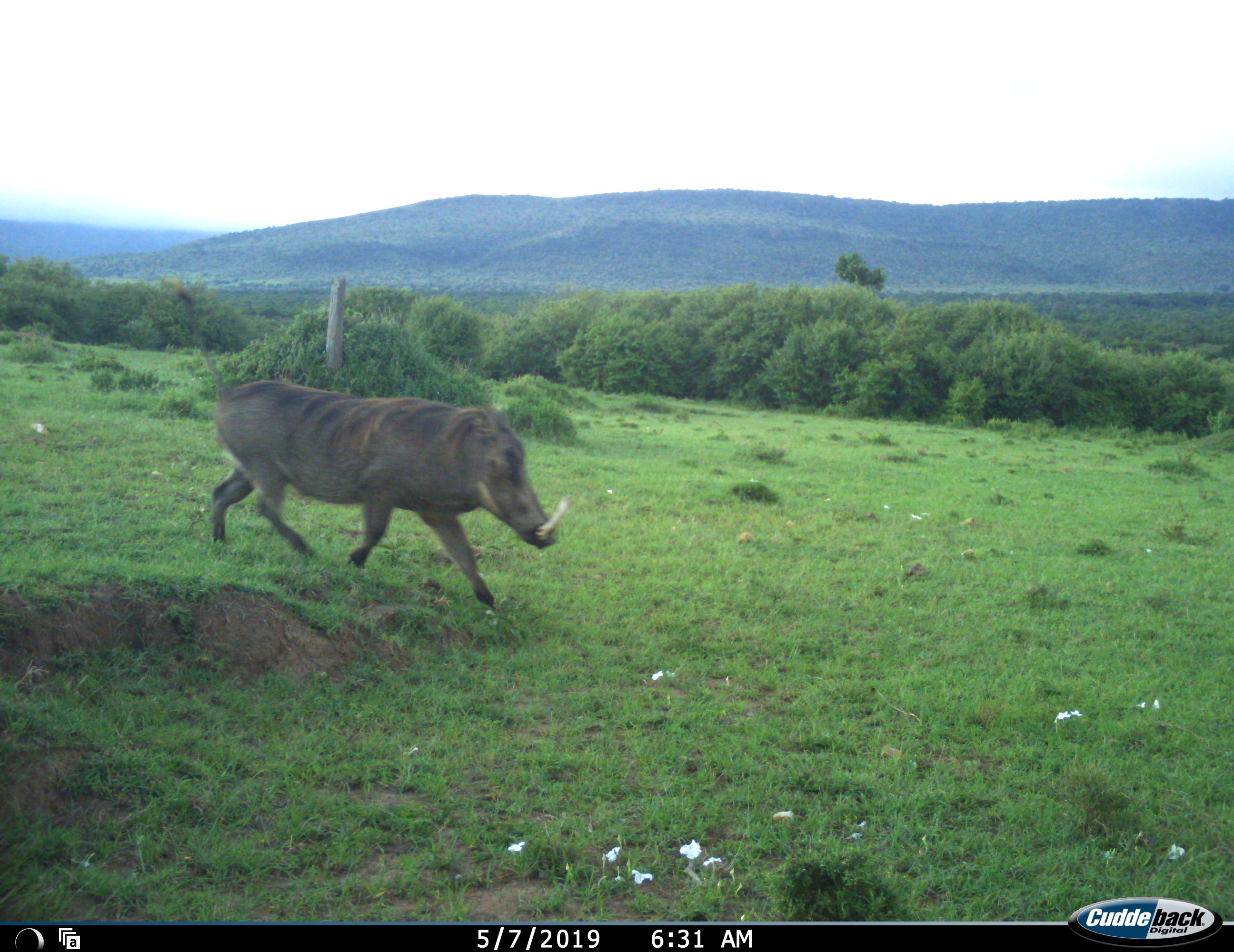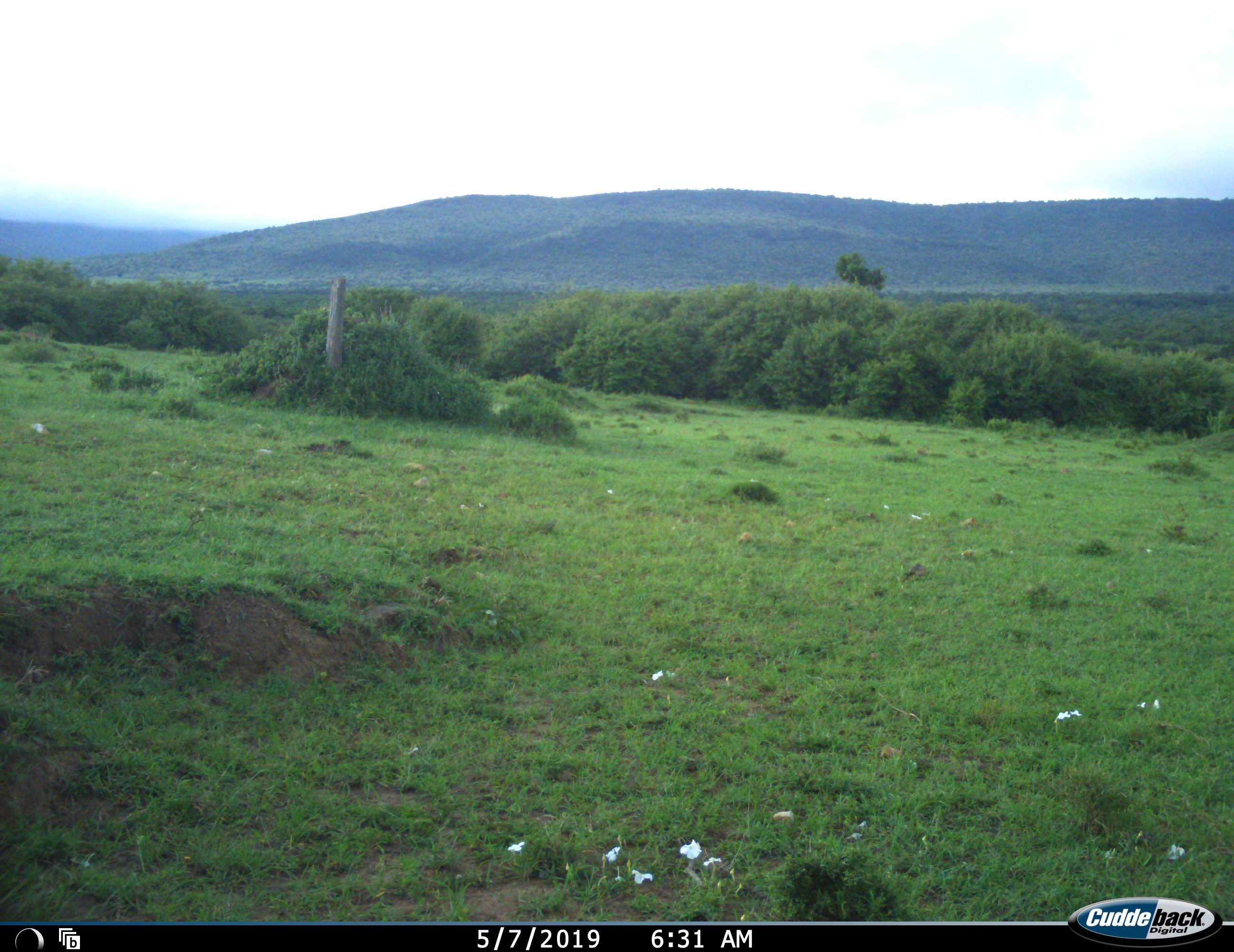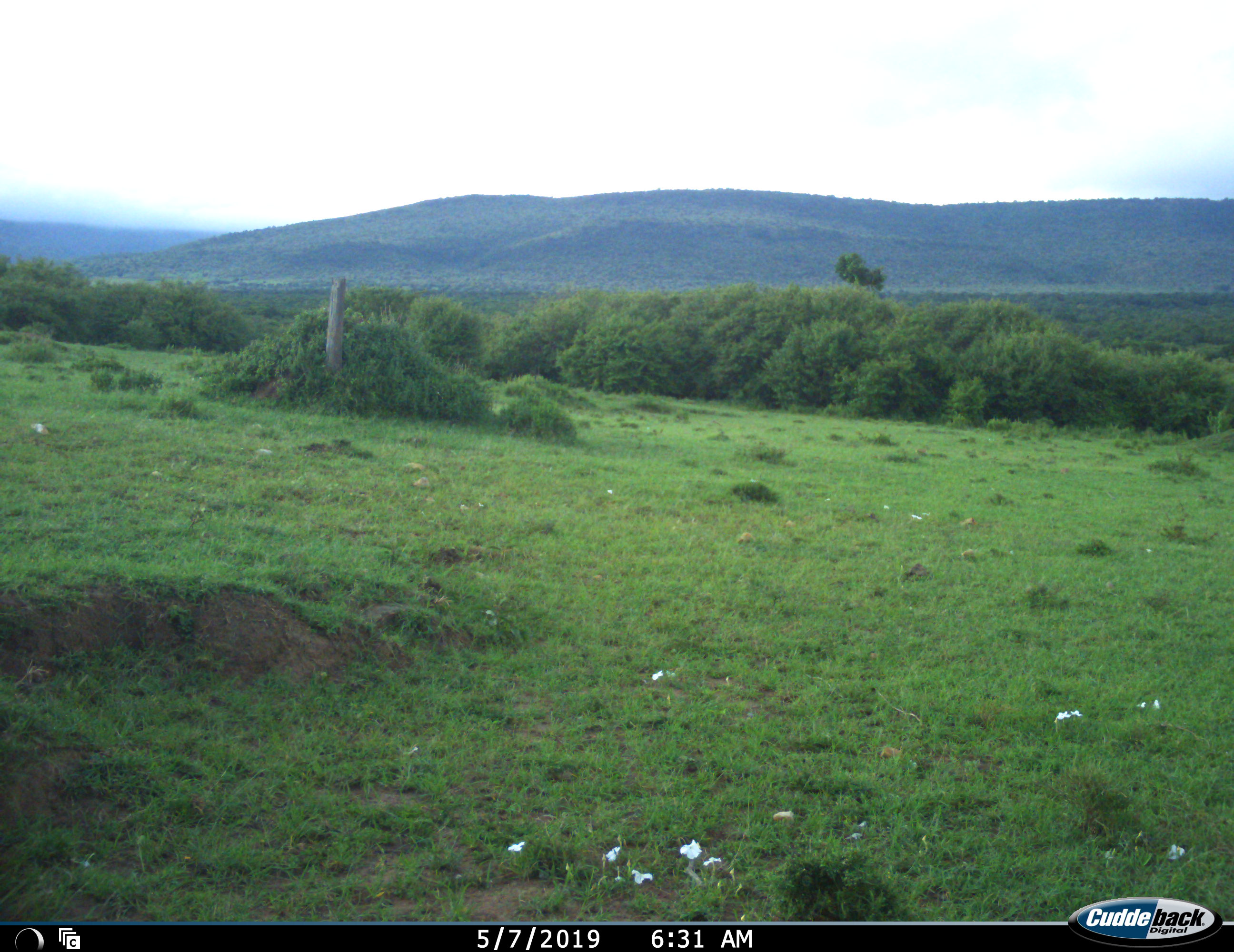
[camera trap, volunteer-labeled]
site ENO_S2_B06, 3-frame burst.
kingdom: Animalia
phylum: Chordata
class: Mammalia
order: Artiodactyla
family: Suidae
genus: Phacochoerus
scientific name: Phacochoerus africanus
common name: warthog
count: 1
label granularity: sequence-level